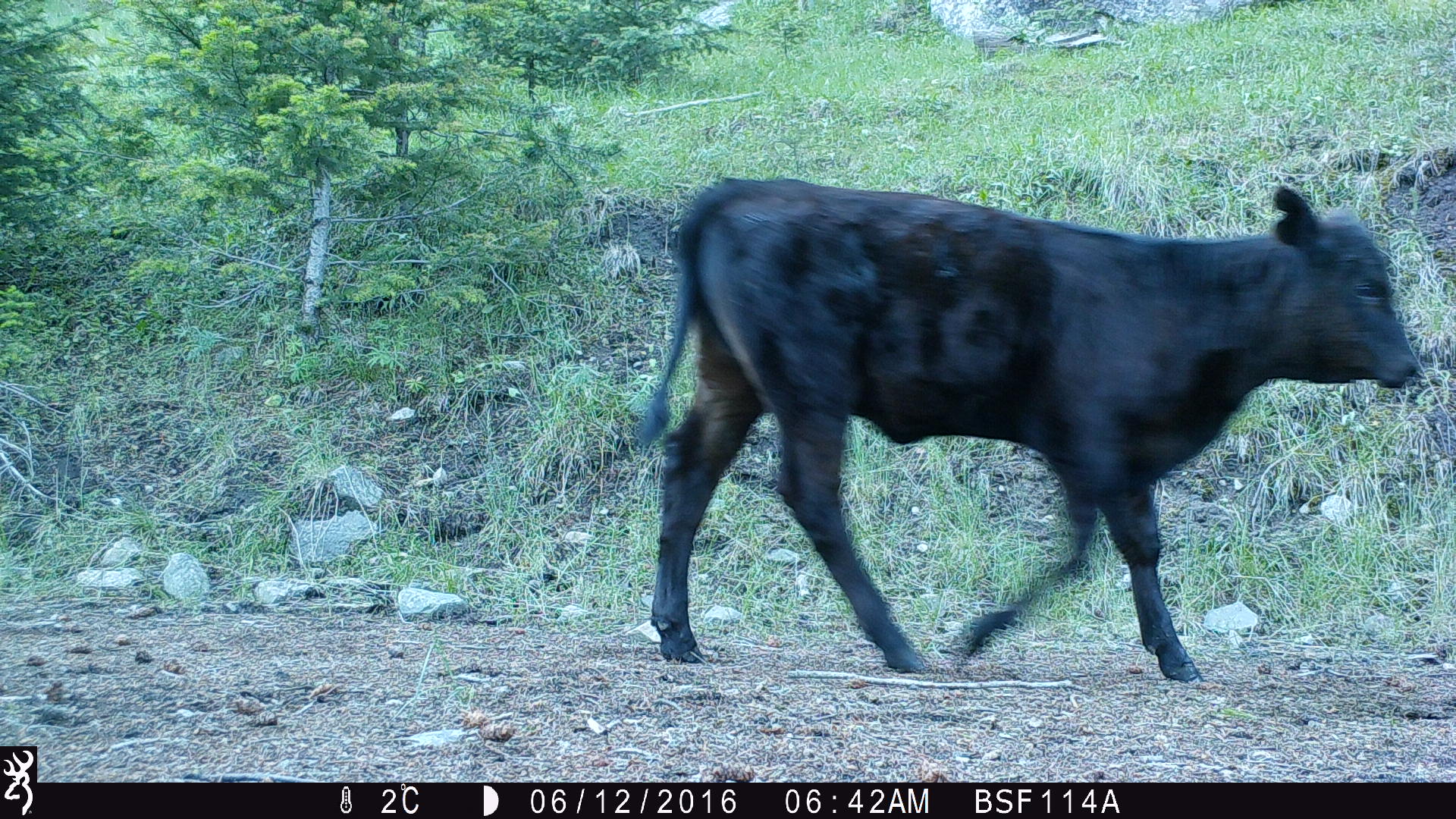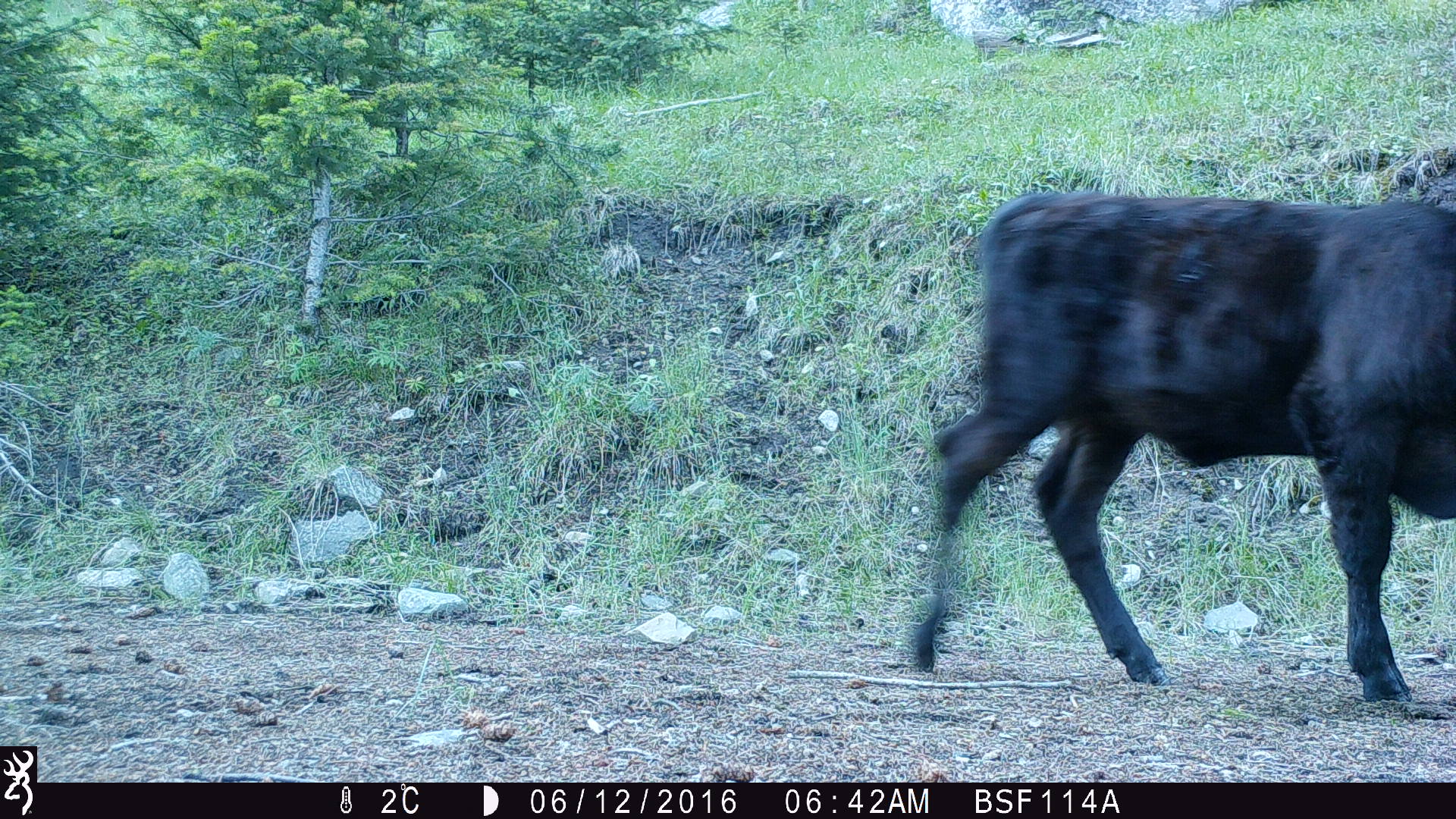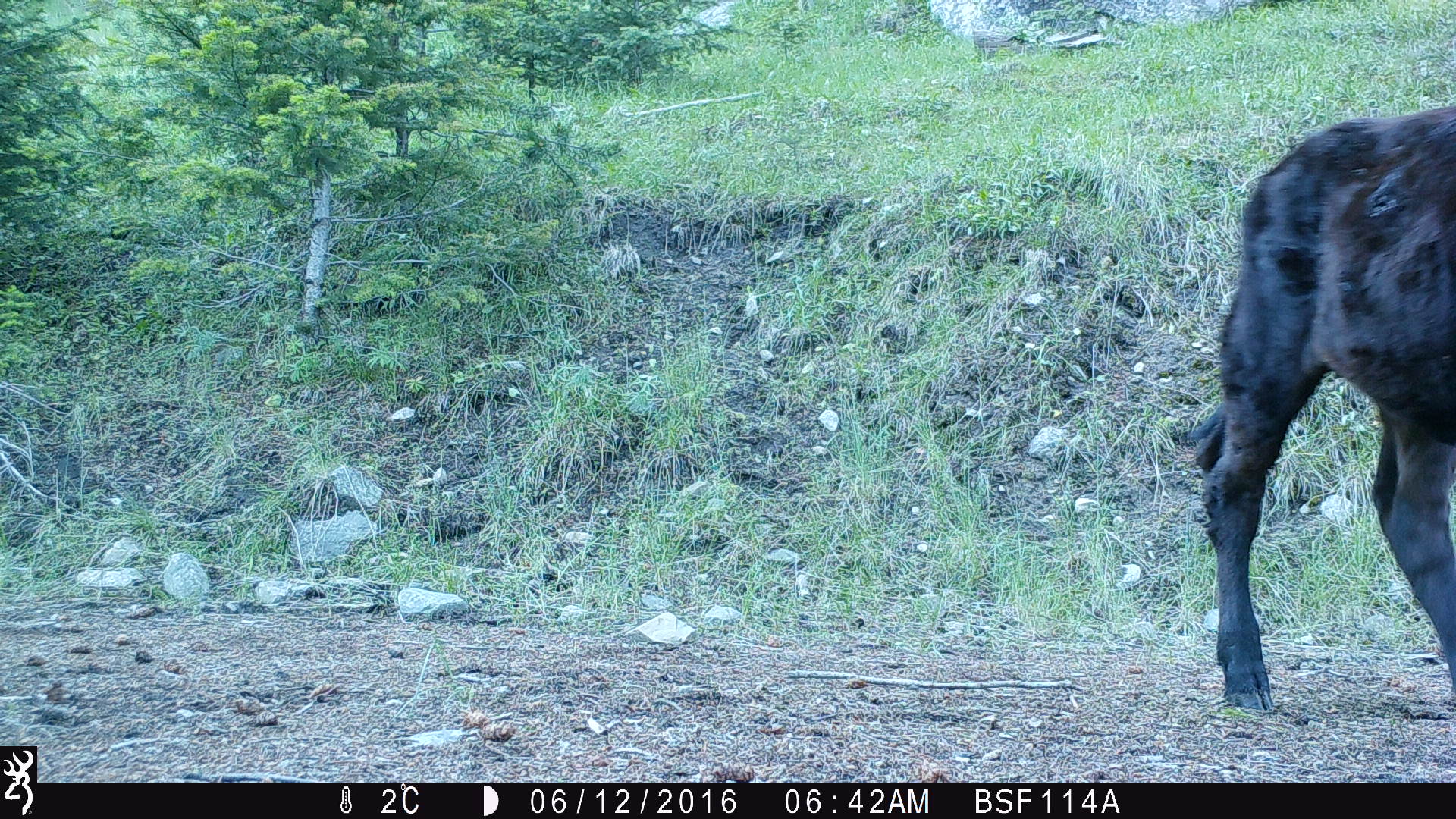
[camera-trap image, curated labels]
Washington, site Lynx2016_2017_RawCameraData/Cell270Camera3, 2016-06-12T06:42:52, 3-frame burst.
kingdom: Animalia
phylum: Chordata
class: Mammalia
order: Artiodactyla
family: Bovidae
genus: Bos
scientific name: Bos taurus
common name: domestic cattle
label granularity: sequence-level